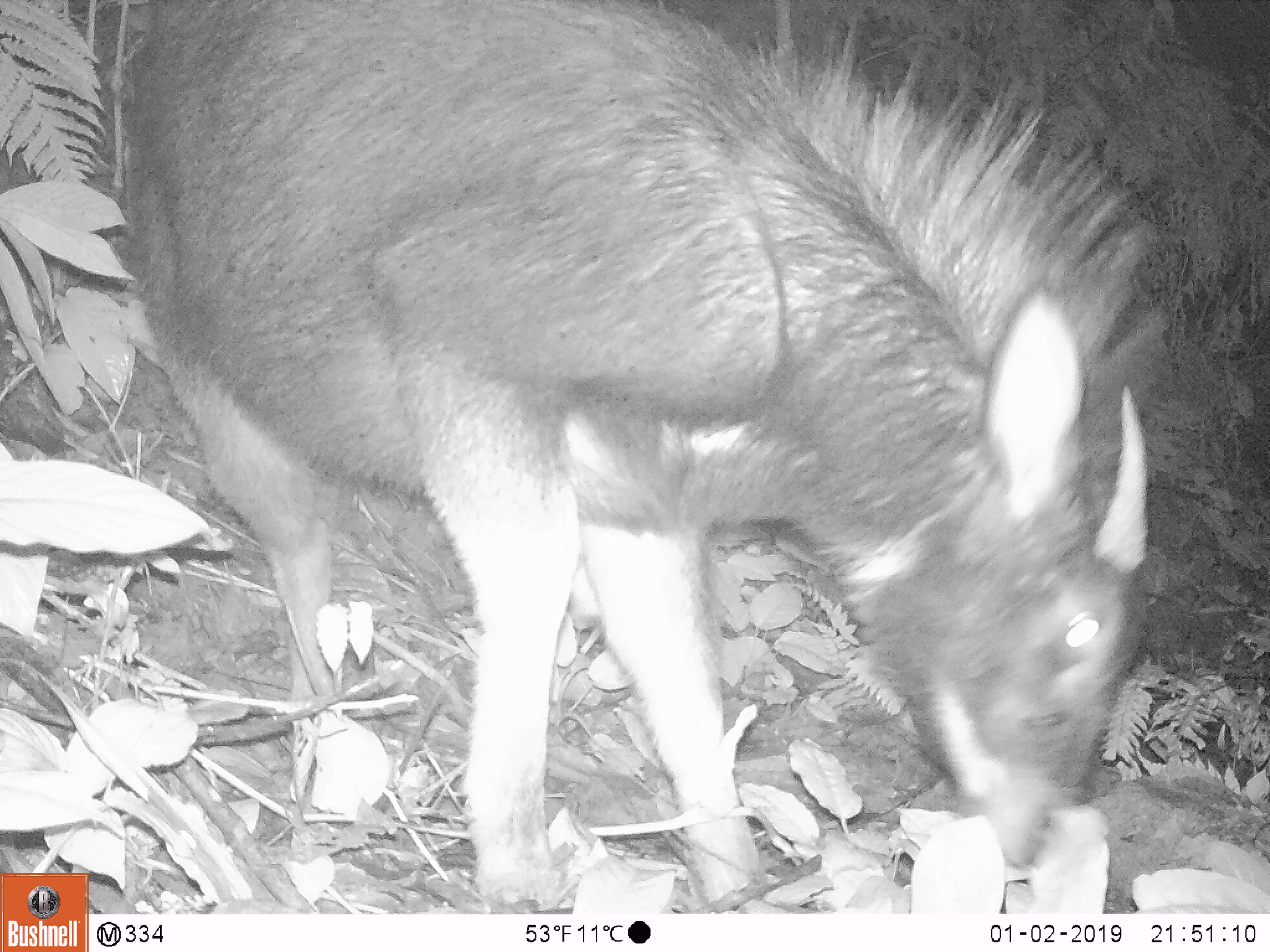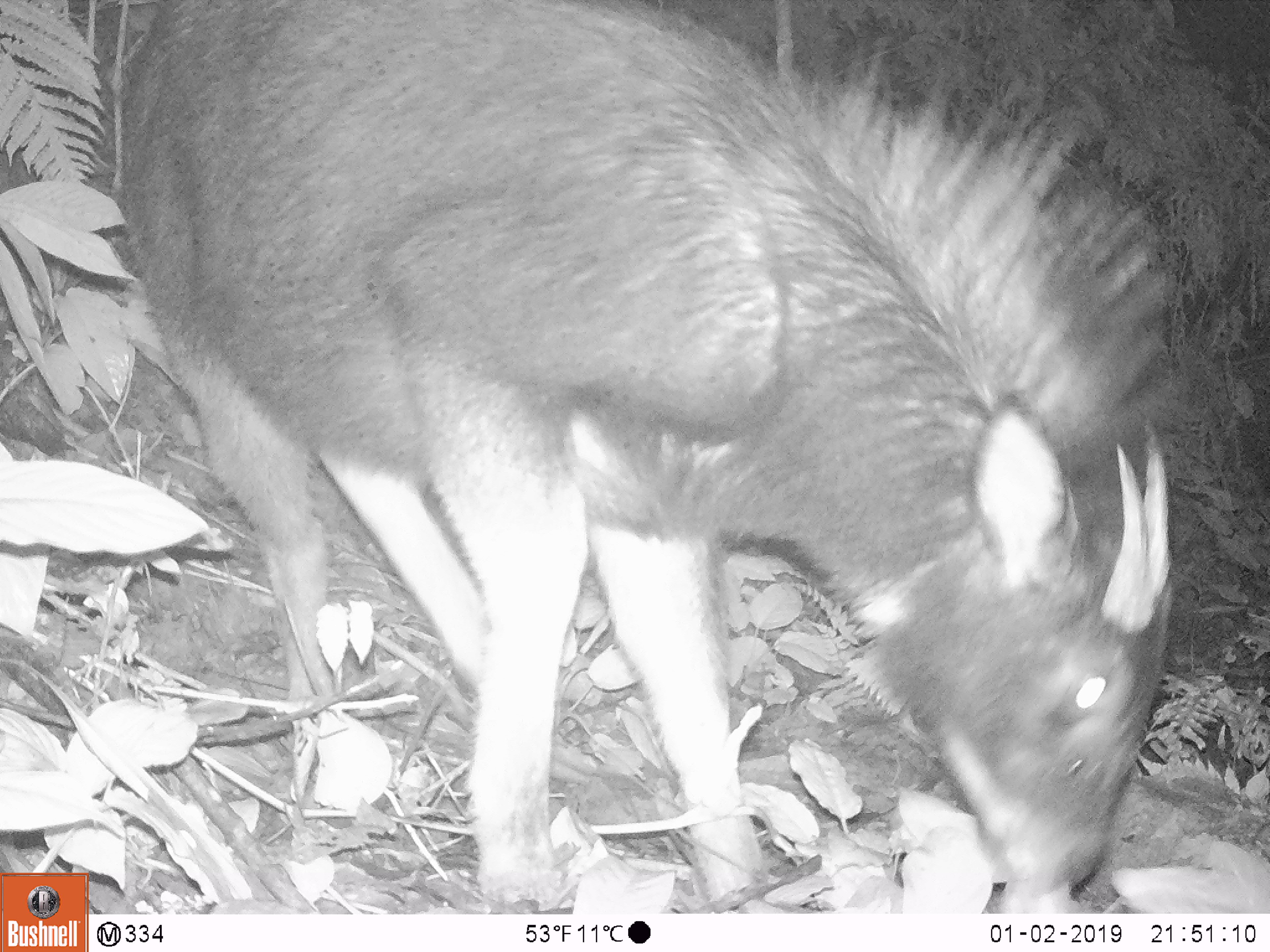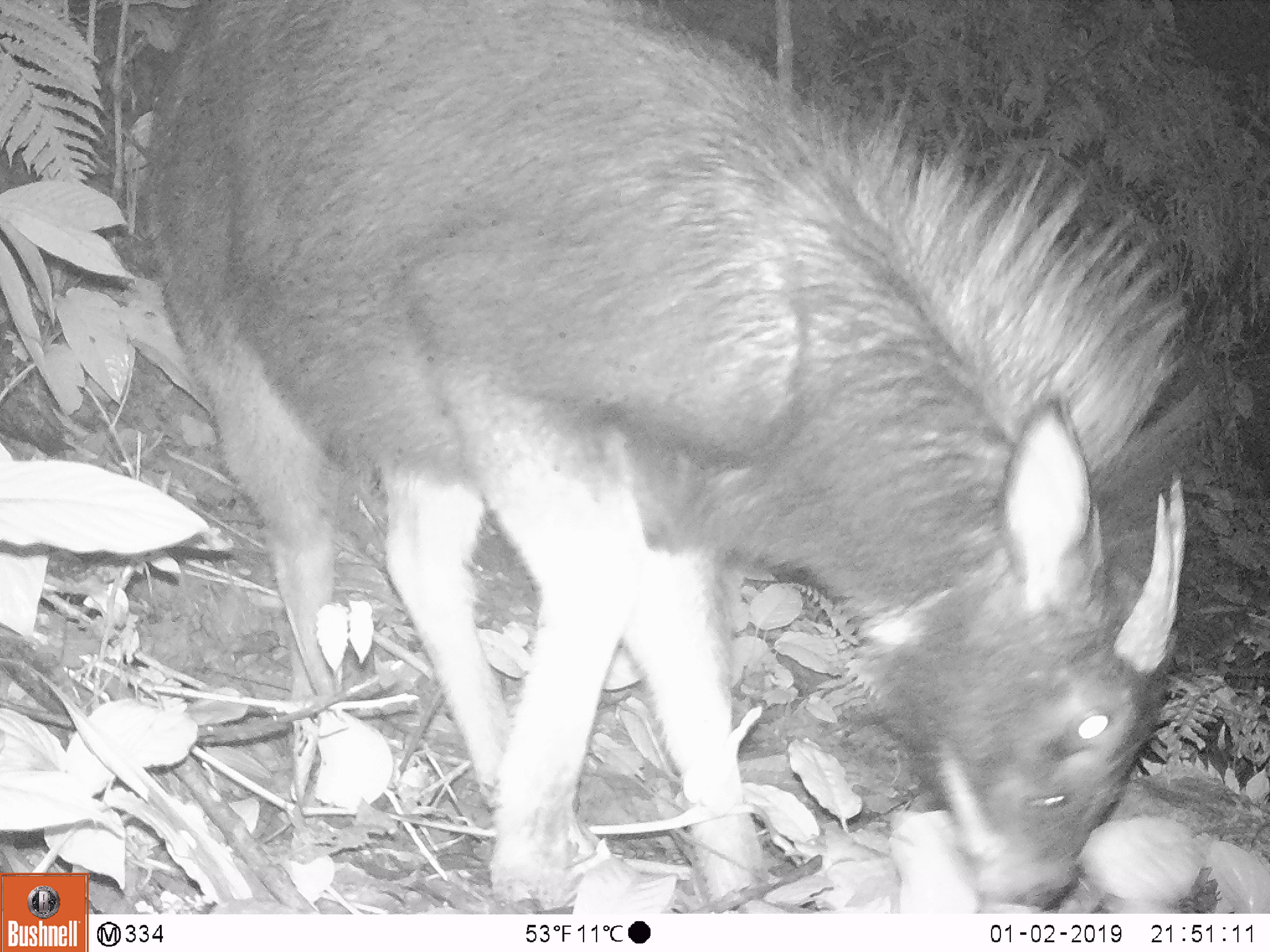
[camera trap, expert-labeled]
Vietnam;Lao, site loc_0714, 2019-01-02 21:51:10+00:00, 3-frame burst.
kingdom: Animalia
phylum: Chordata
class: Mammalia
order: Artiodactyla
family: Bovidae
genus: Capricornis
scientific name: Capricornis sumatraensis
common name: chinese serow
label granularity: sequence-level